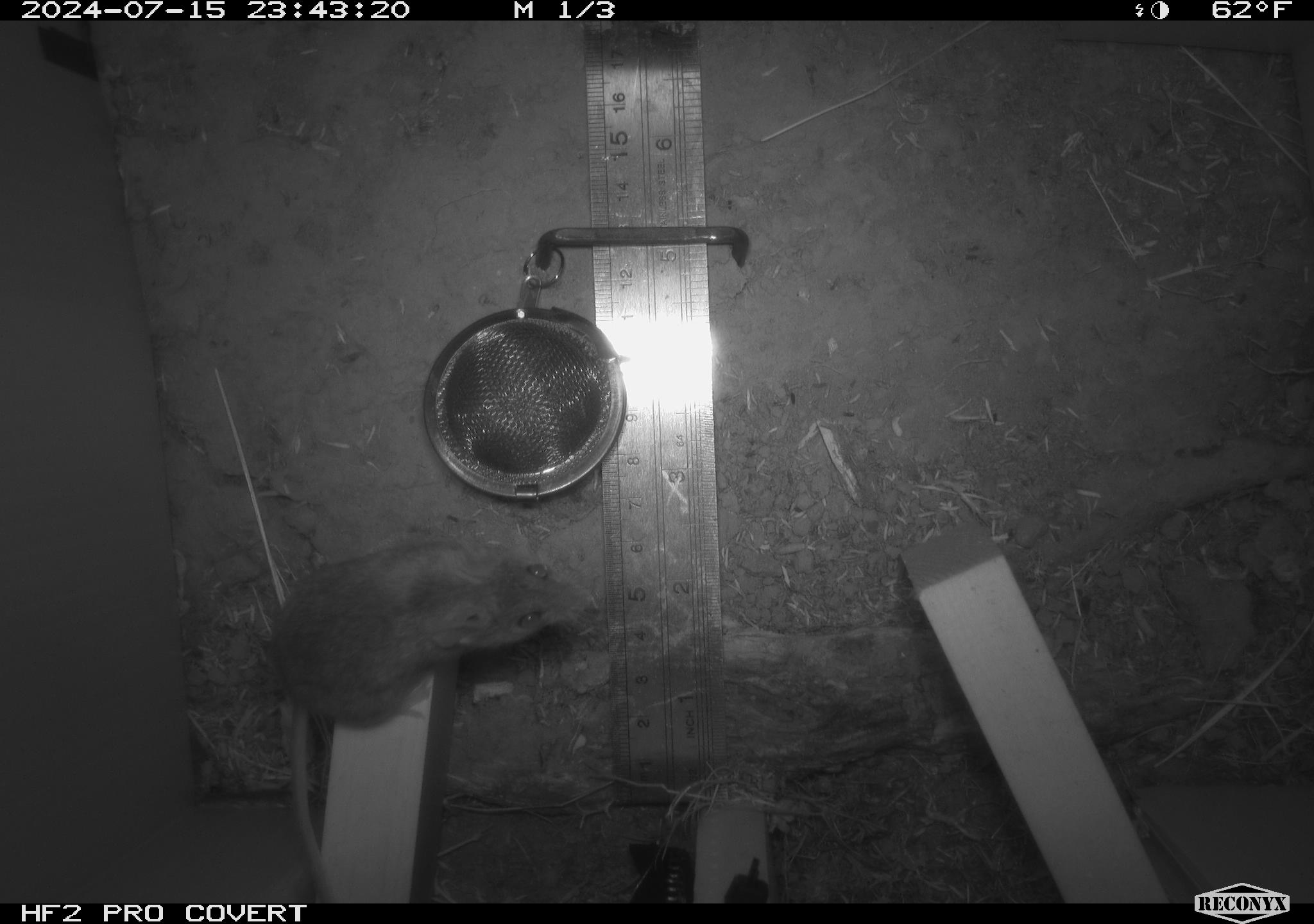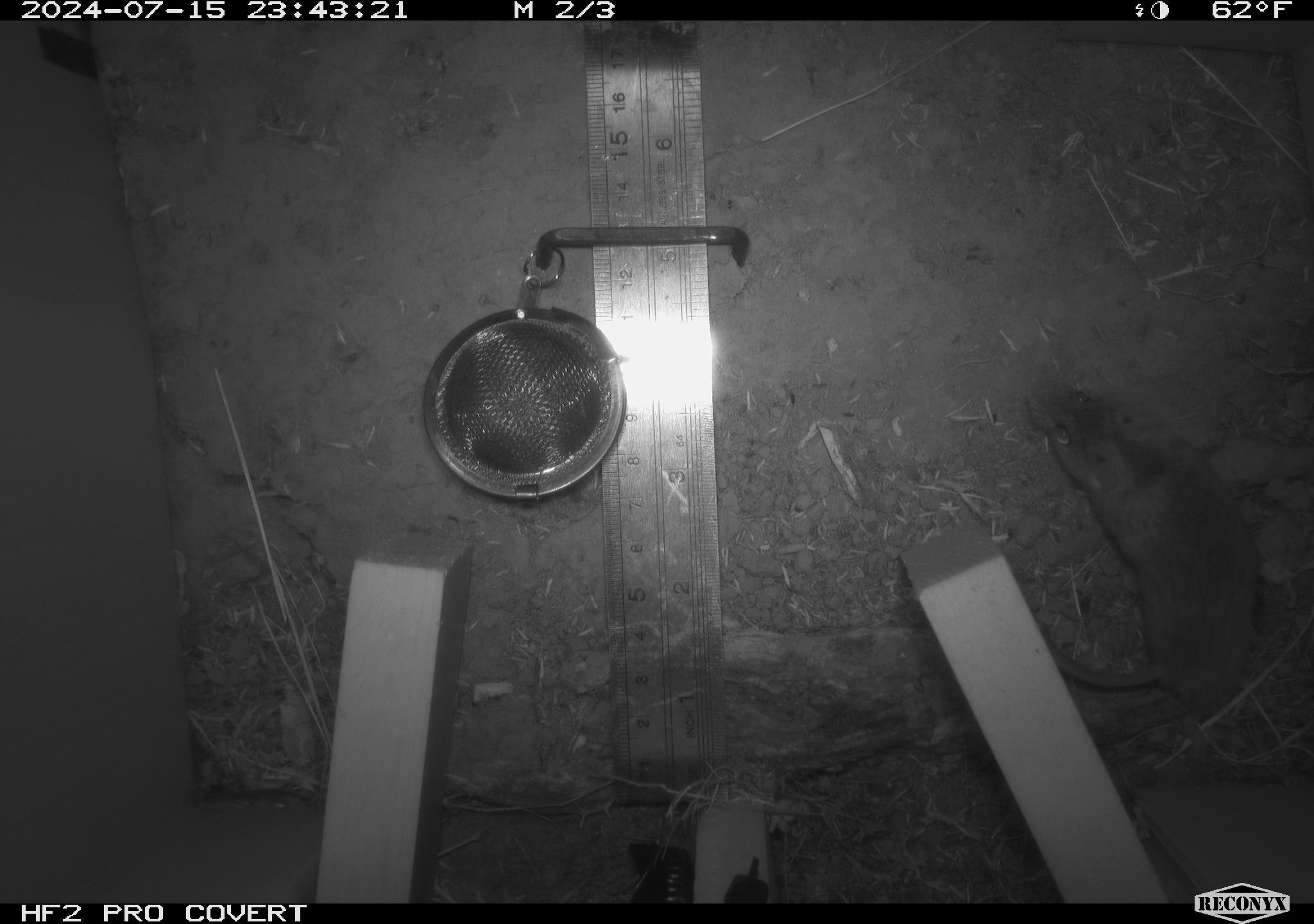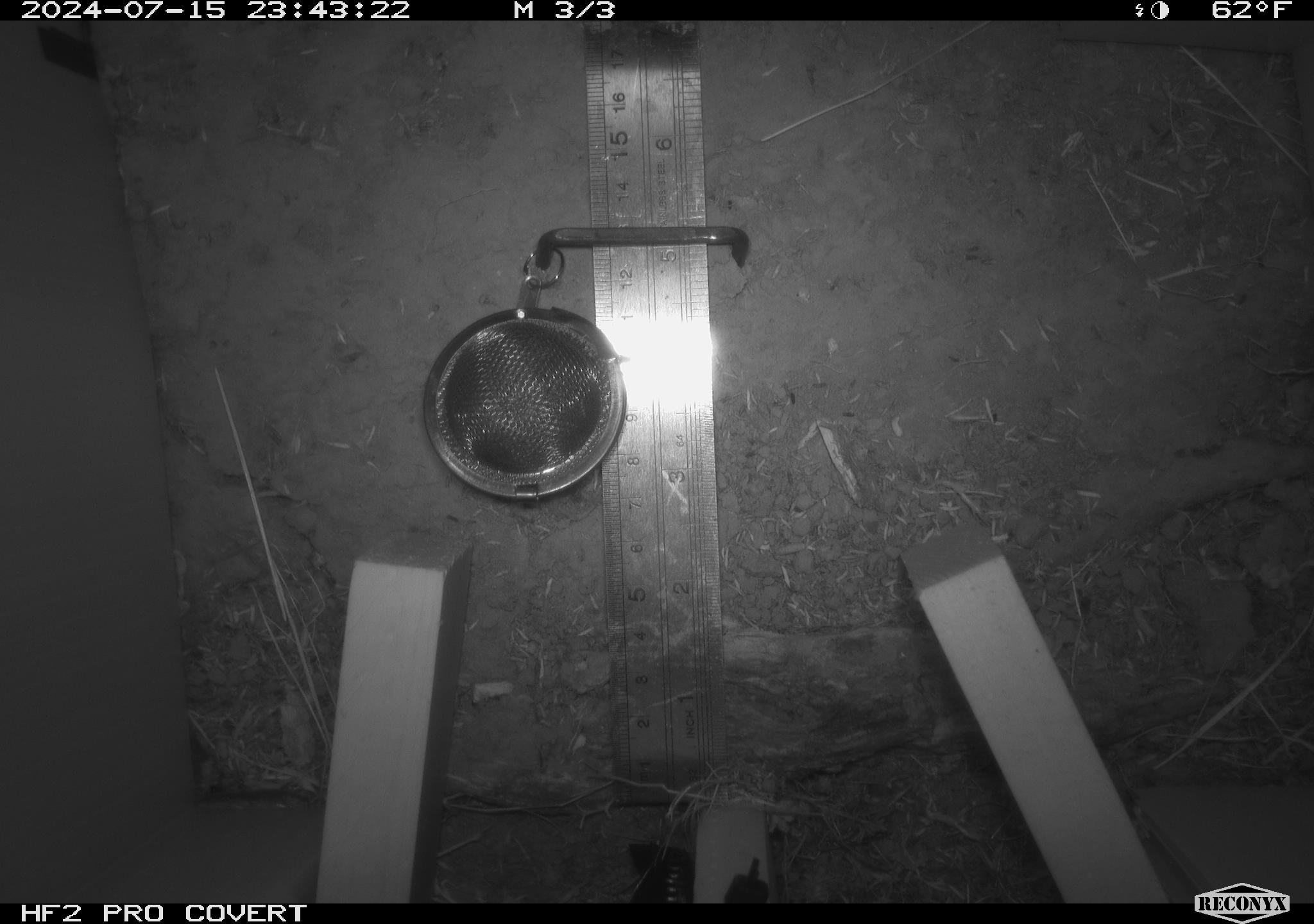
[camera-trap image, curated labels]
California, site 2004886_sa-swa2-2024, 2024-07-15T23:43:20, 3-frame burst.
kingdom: Animalia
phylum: Chordata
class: Mammalia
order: Rodentia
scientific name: Rodentia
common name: mouse species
Mouse species (Rodentia).